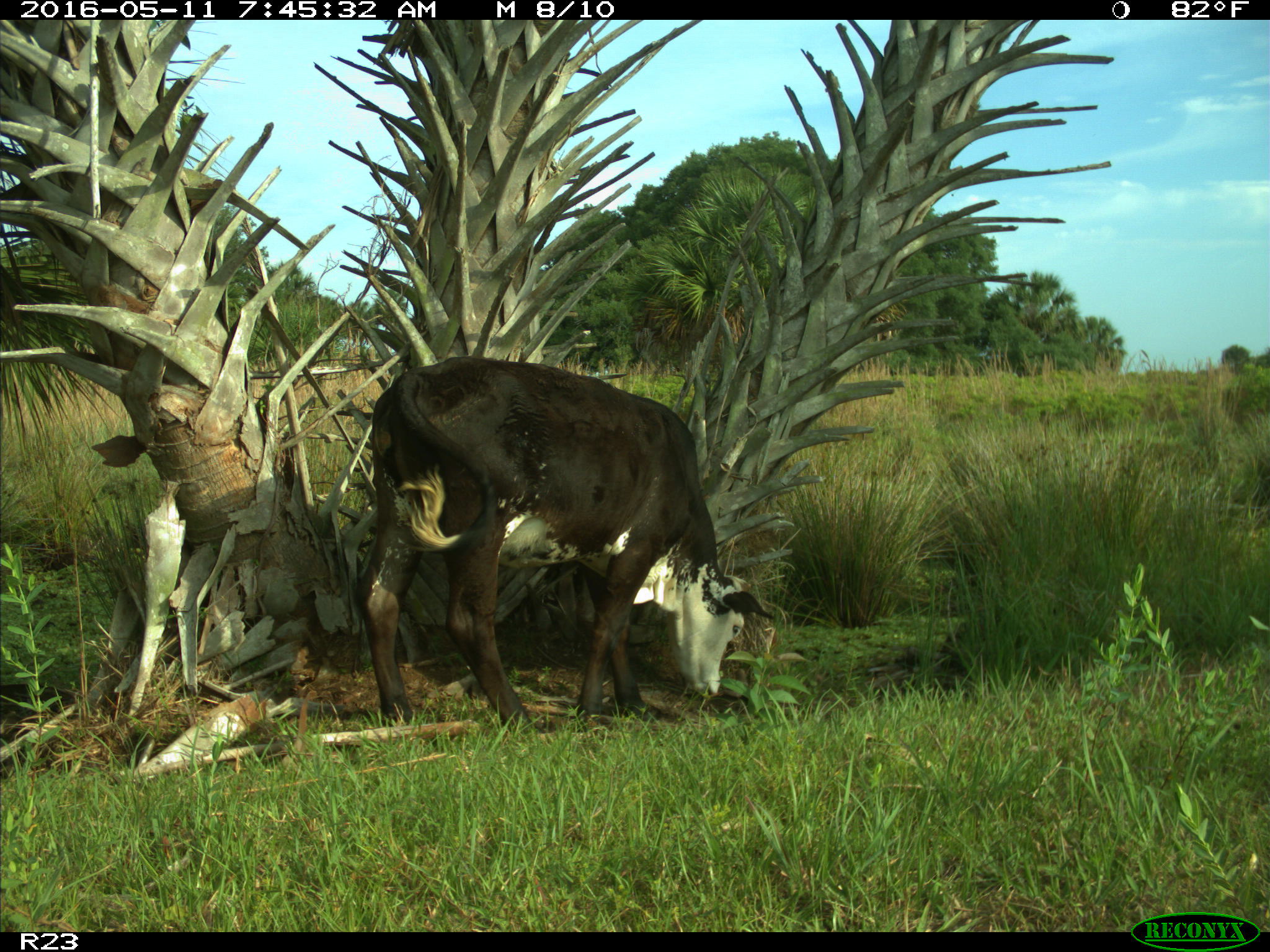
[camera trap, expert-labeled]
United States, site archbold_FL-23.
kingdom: Animalia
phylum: Chordata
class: Mammalia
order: Artiodactyla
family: Bovidae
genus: Bos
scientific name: Bos taurus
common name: domestic cow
Bos taurus (domestic cow).